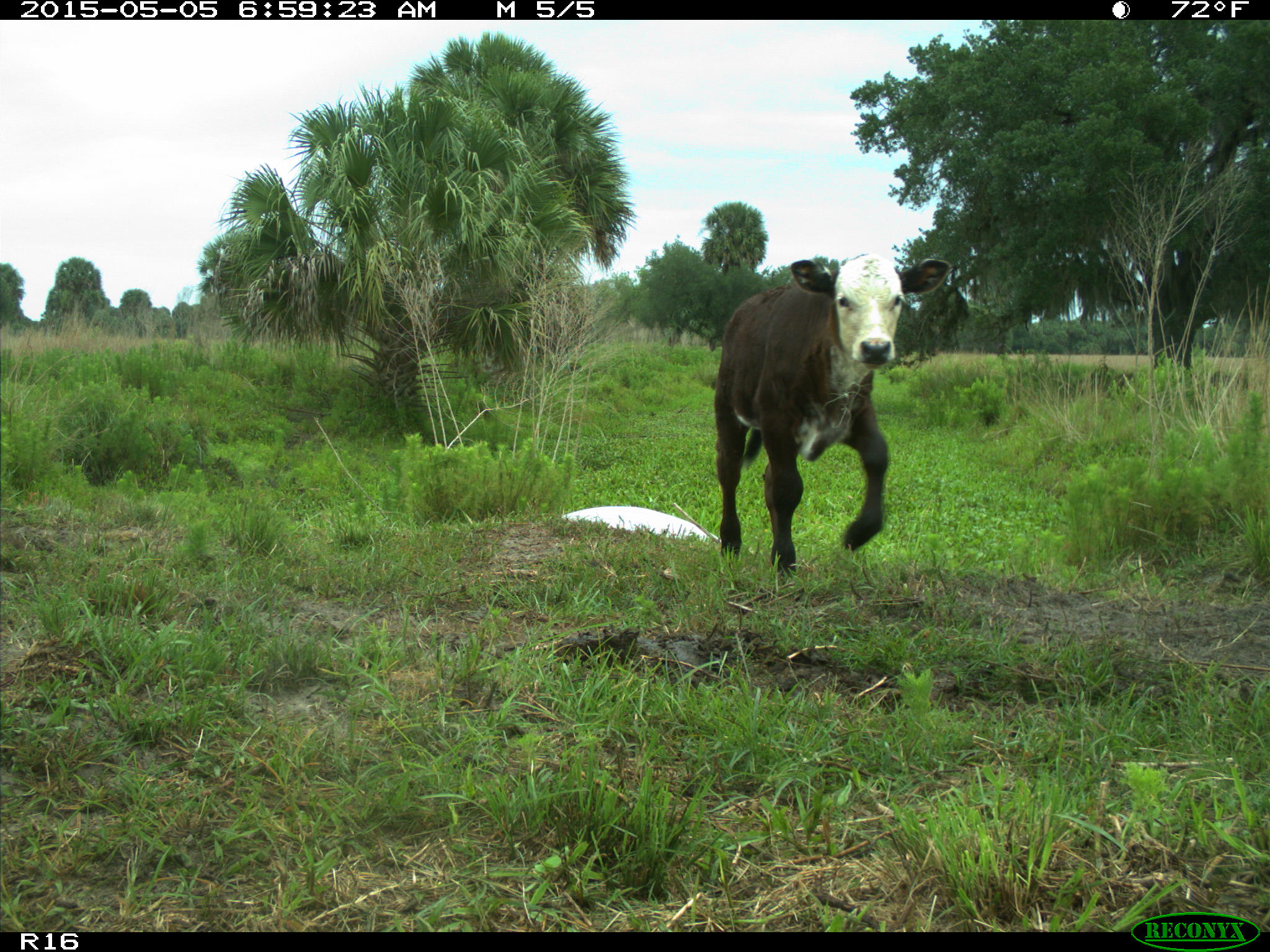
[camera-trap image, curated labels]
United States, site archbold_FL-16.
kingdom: Animalia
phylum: Chordata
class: Mammalia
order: Artiodactyla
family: Bovidae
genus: Bos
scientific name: Bos taurus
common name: domestic cow